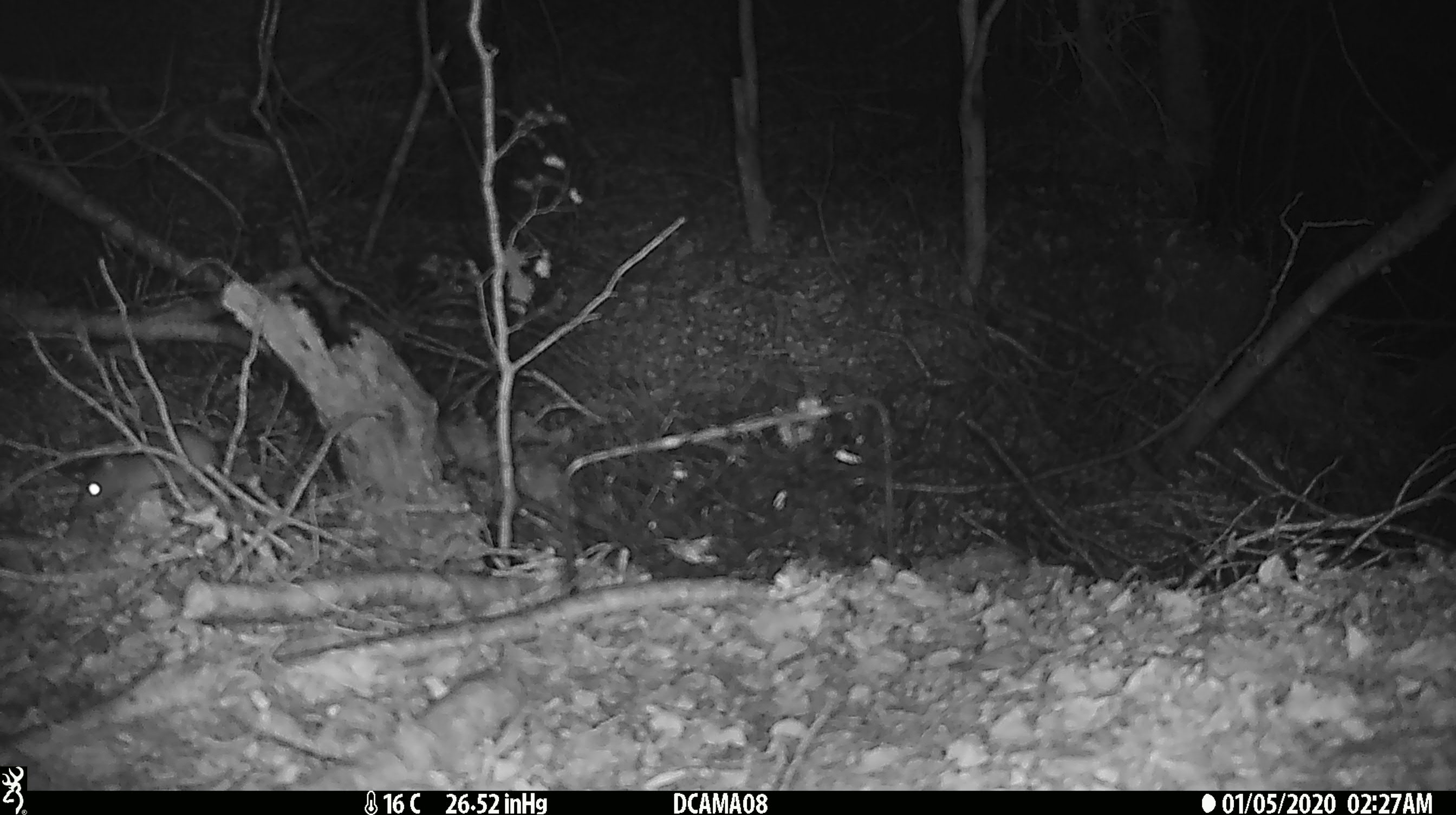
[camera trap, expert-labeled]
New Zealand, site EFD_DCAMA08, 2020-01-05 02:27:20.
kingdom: Animalia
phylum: Chordata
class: Mammalia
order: Rodentia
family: Muridae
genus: Rattus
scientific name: Rattus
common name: rat